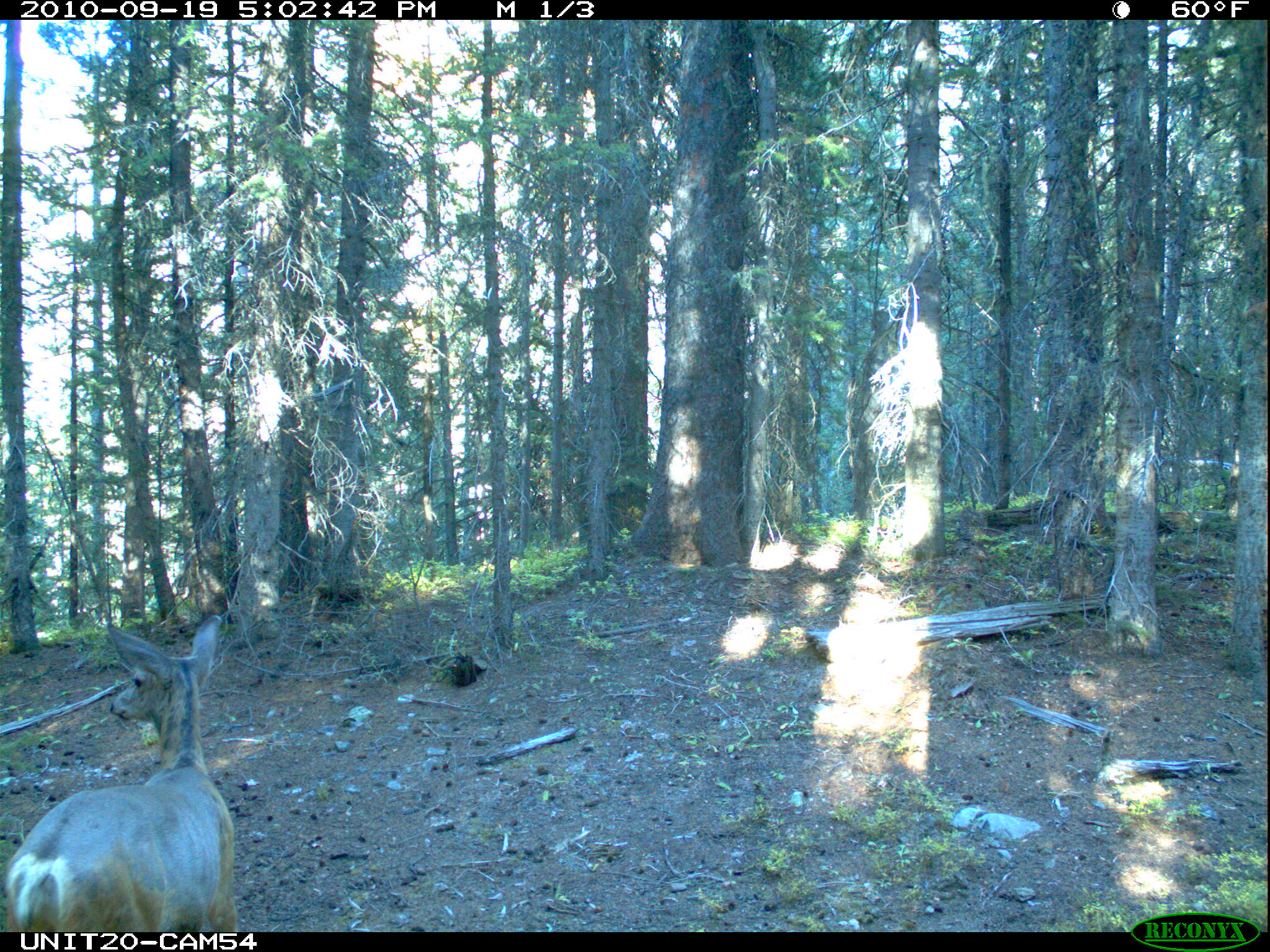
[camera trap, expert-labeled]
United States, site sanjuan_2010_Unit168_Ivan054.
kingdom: Animalia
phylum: Chordata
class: Mammalia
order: Artiodactyla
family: Cervidae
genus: Odocoileus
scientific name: Odocoileus hemionus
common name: mule deer